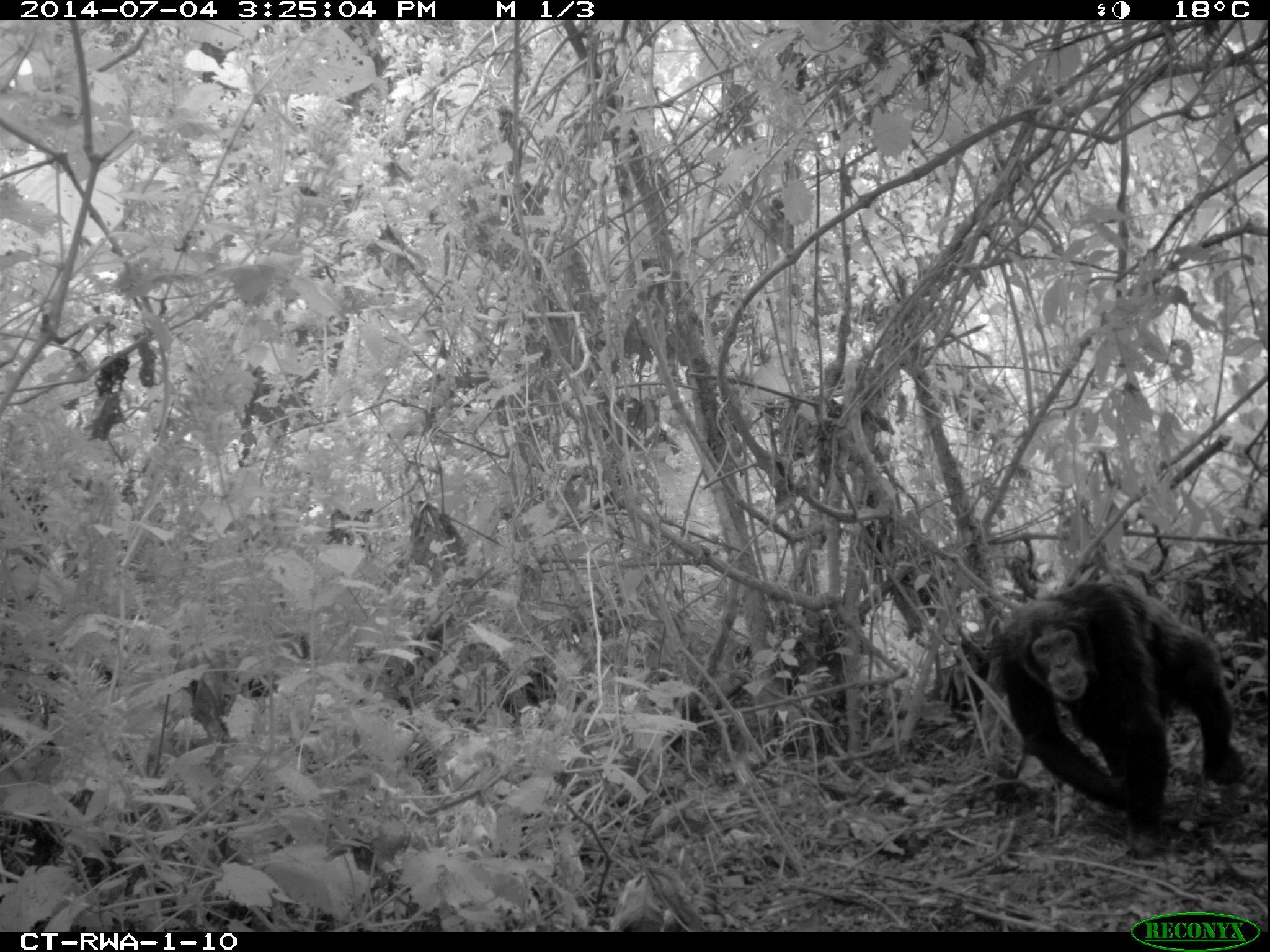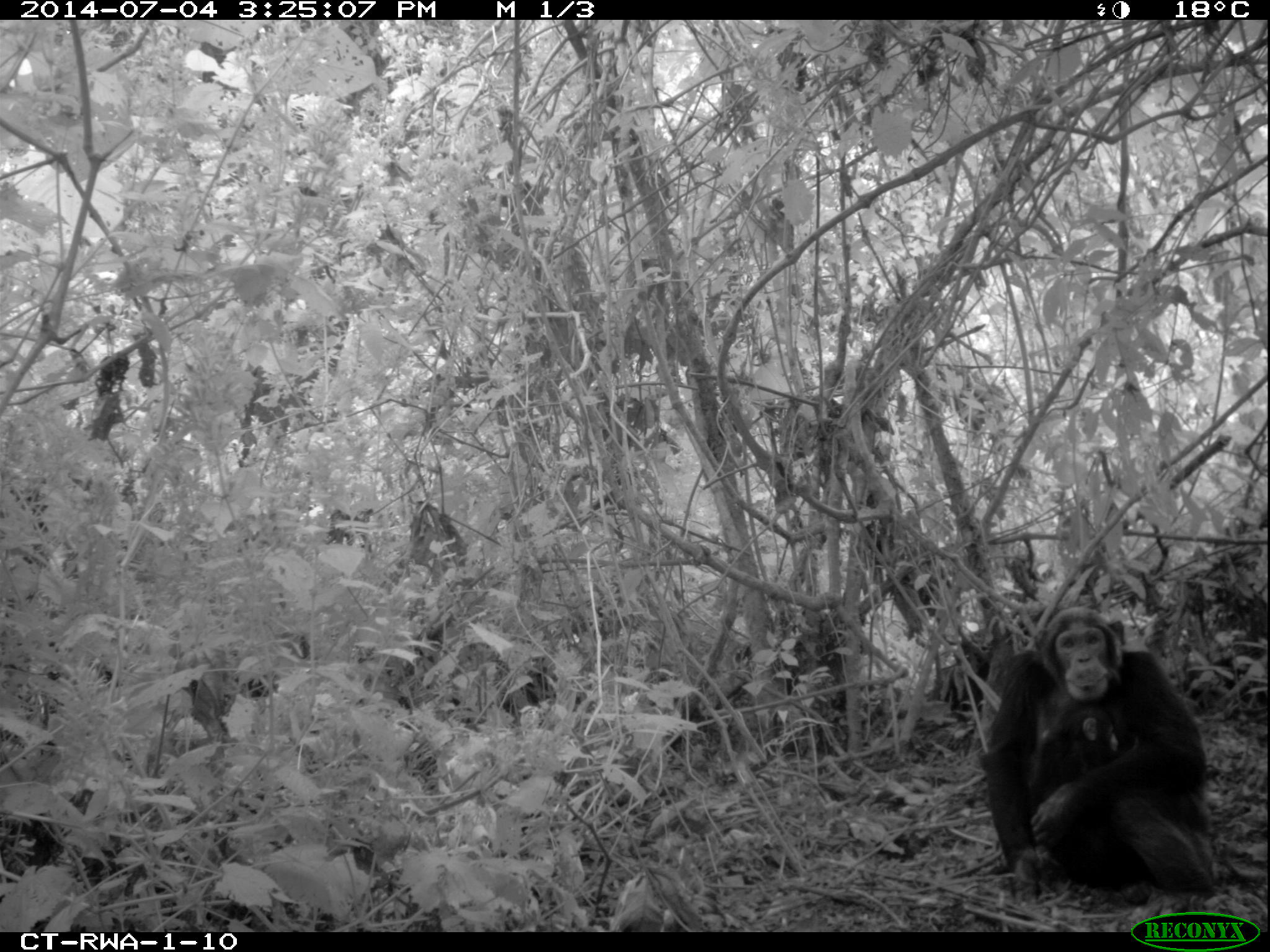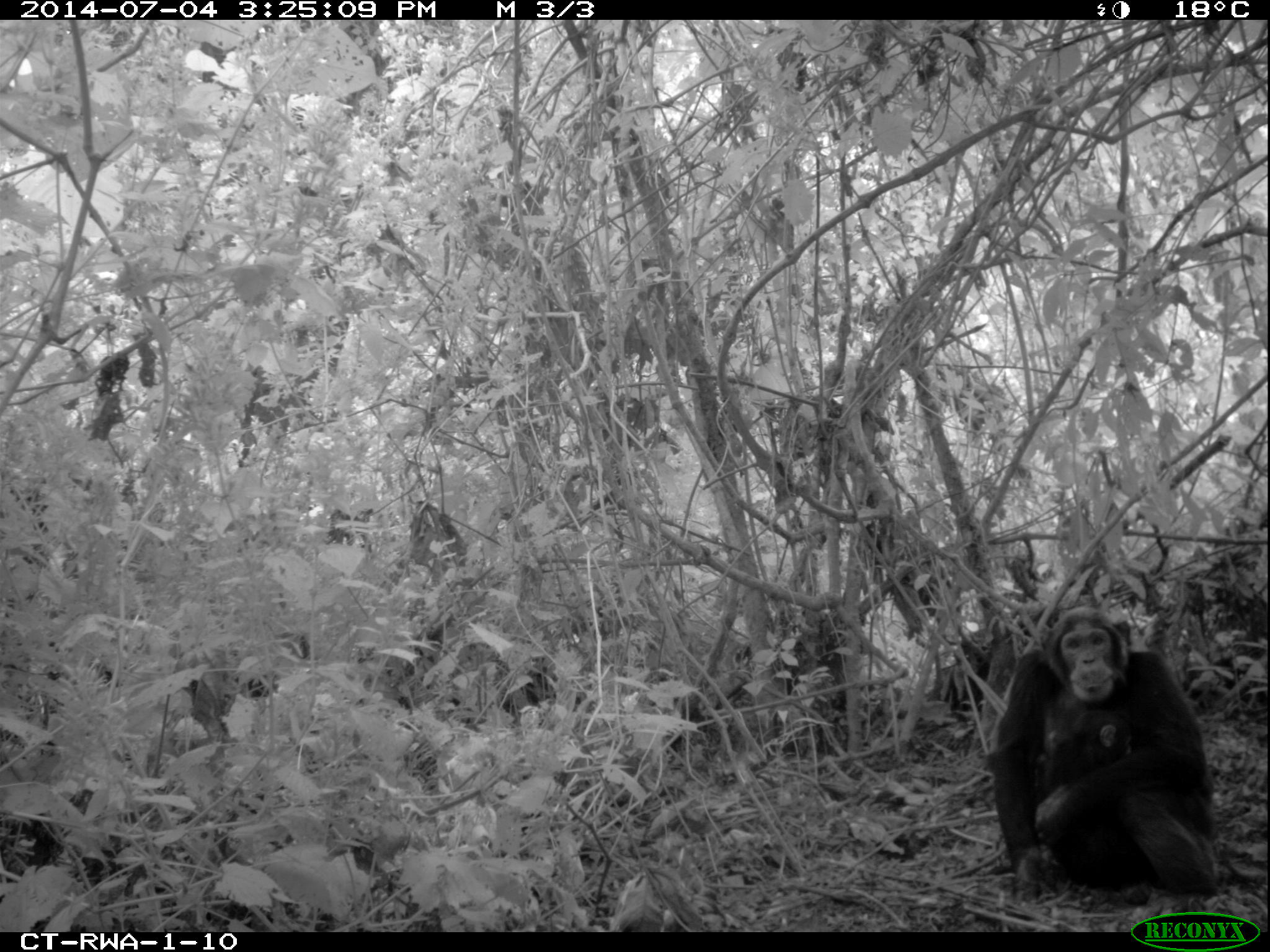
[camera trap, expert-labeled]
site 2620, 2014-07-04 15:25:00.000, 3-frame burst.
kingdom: Animalia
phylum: Chordata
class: Mammalia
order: Primates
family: Hominidae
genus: Pan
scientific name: Pan troglodytes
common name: chimpanzee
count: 2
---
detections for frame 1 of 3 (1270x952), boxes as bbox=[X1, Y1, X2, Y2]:
pan troglodytes: bbox=[987, 575, 1244, 856]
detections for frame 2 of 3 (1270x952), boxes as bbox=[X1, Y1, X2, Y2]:
pan troglodytes: bbox=[978, 609, 1217, 900]; bbox=[1025, 698, 1149, 889]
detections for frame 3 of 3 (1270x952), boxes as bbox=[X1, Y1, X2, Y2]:
pan troglodytes: bbox=[983, 607, 1217, 901]; bbox=[1026, 703, 1156, 889]